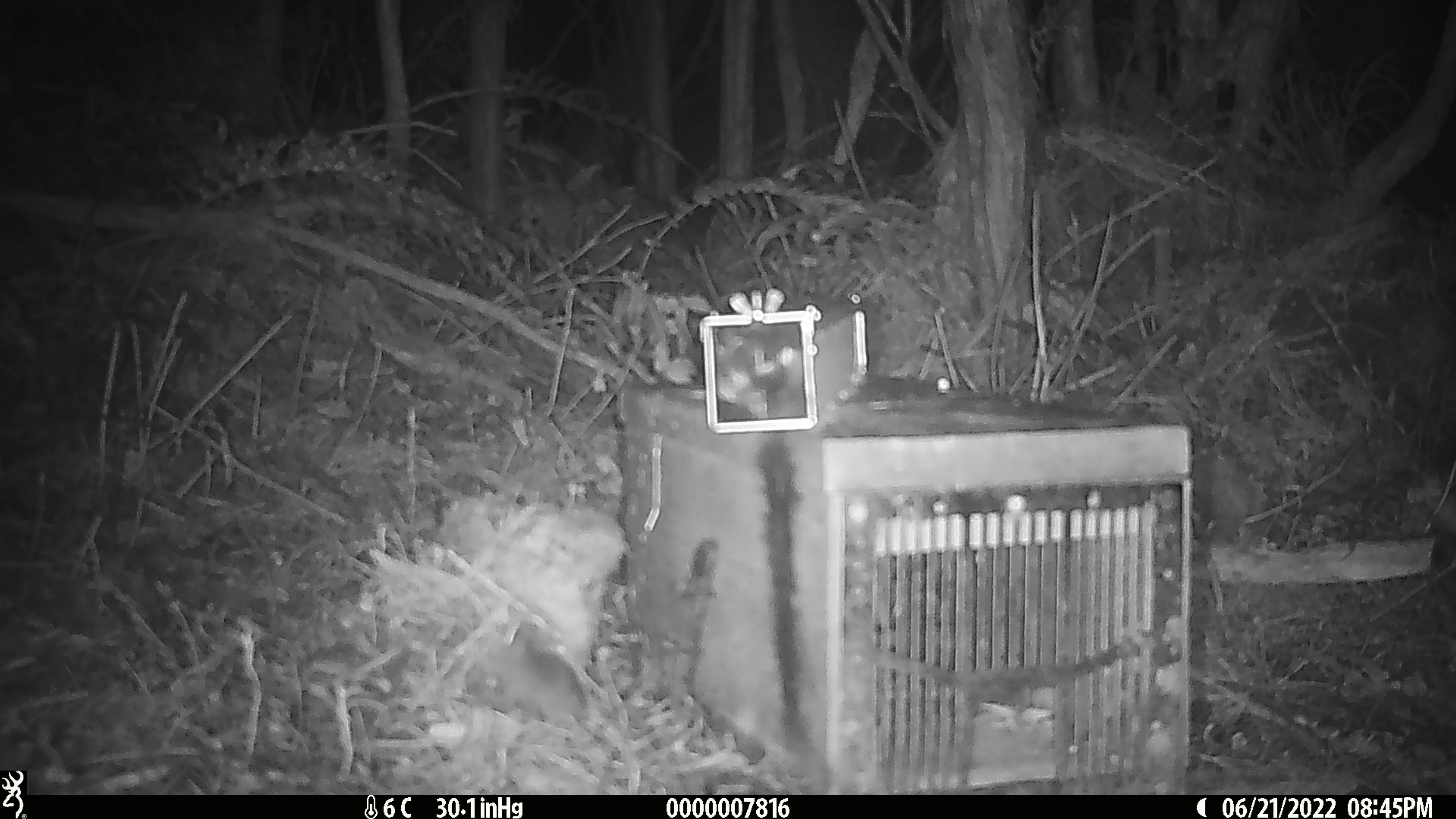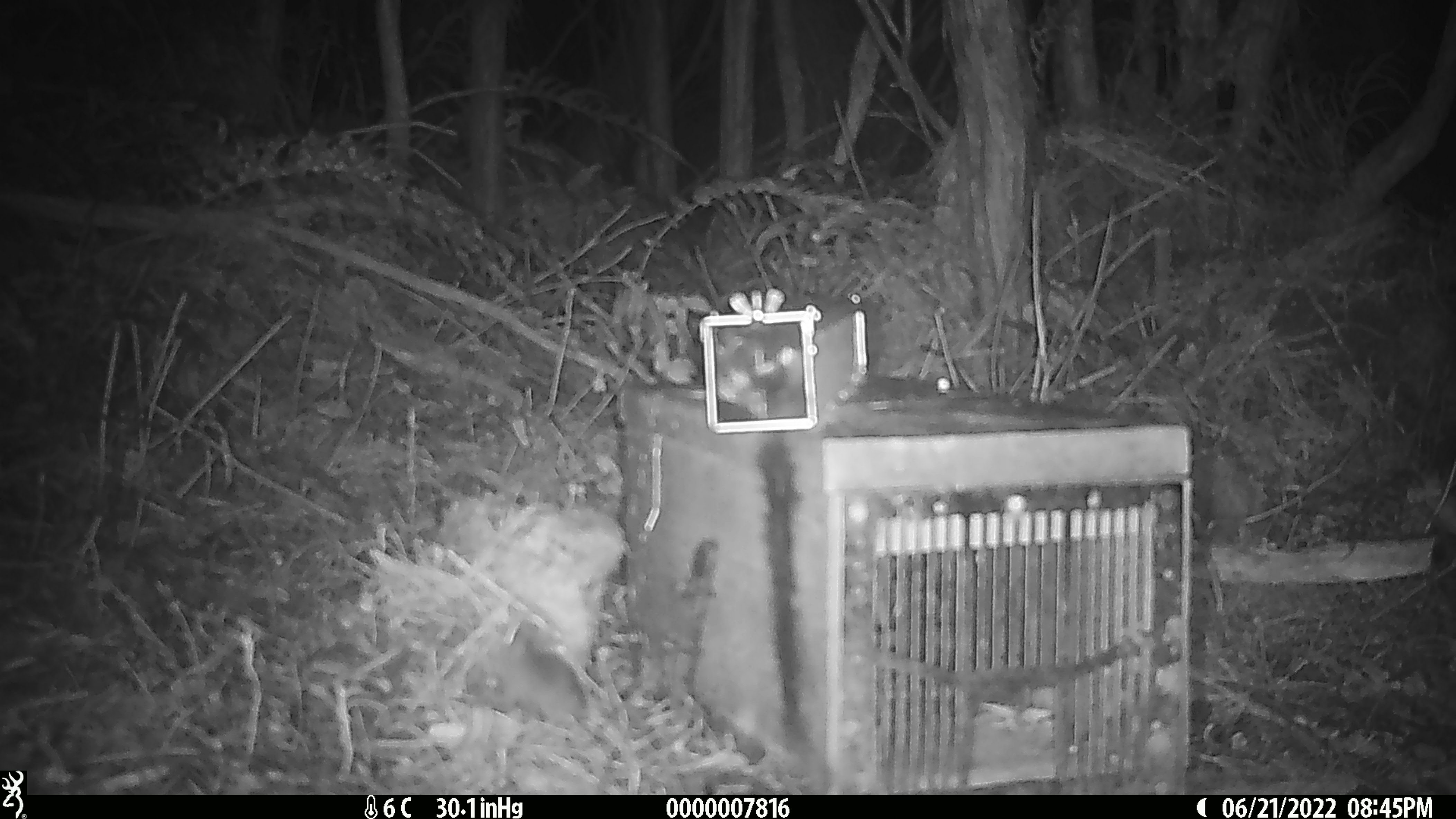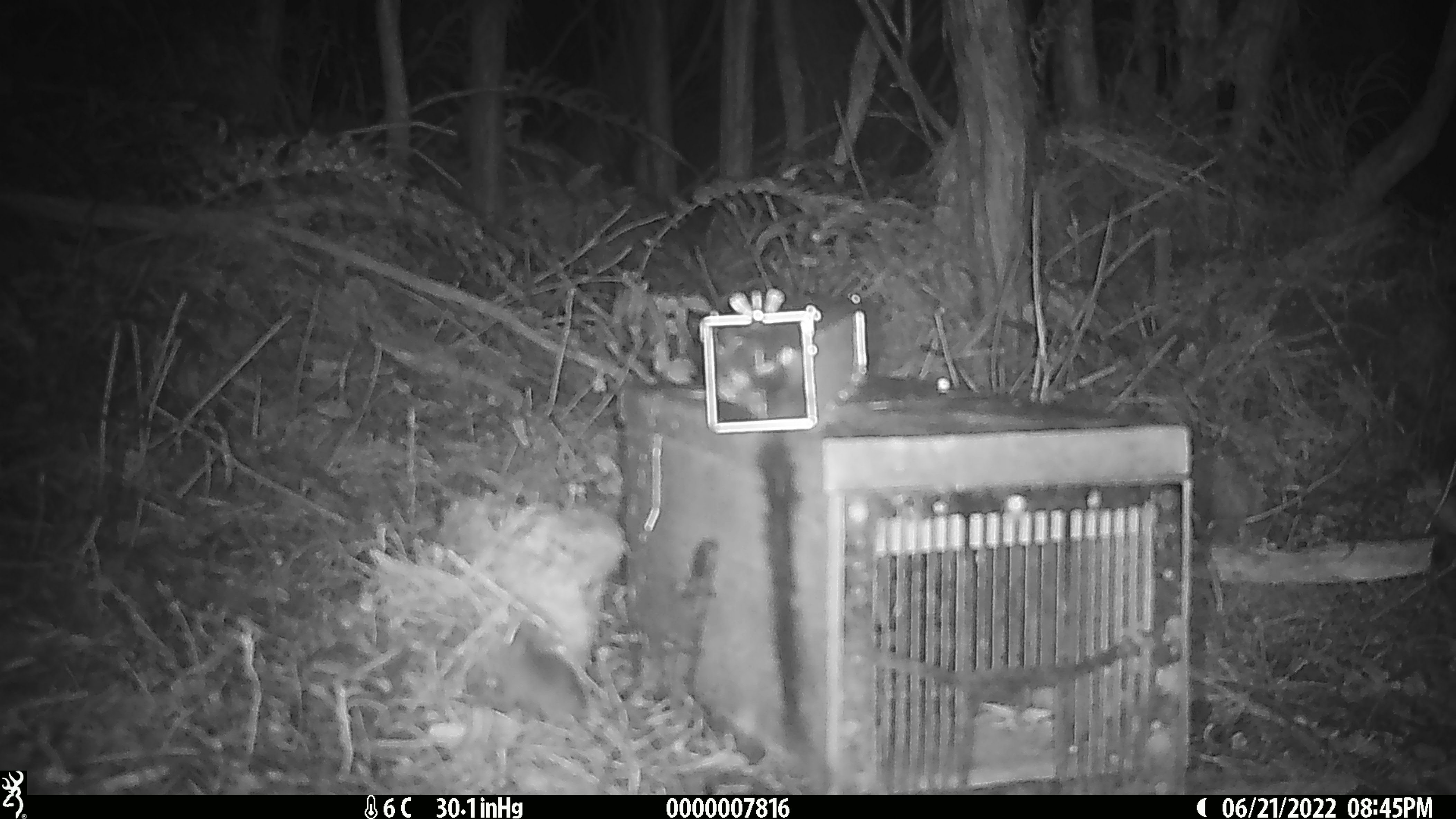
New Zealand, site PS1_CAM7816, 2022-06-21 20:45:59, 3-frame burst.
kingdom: Animalia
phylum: Chordata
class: Mammalia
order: Rodentia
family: Muridae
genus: Mus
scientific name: Mus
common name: mouse